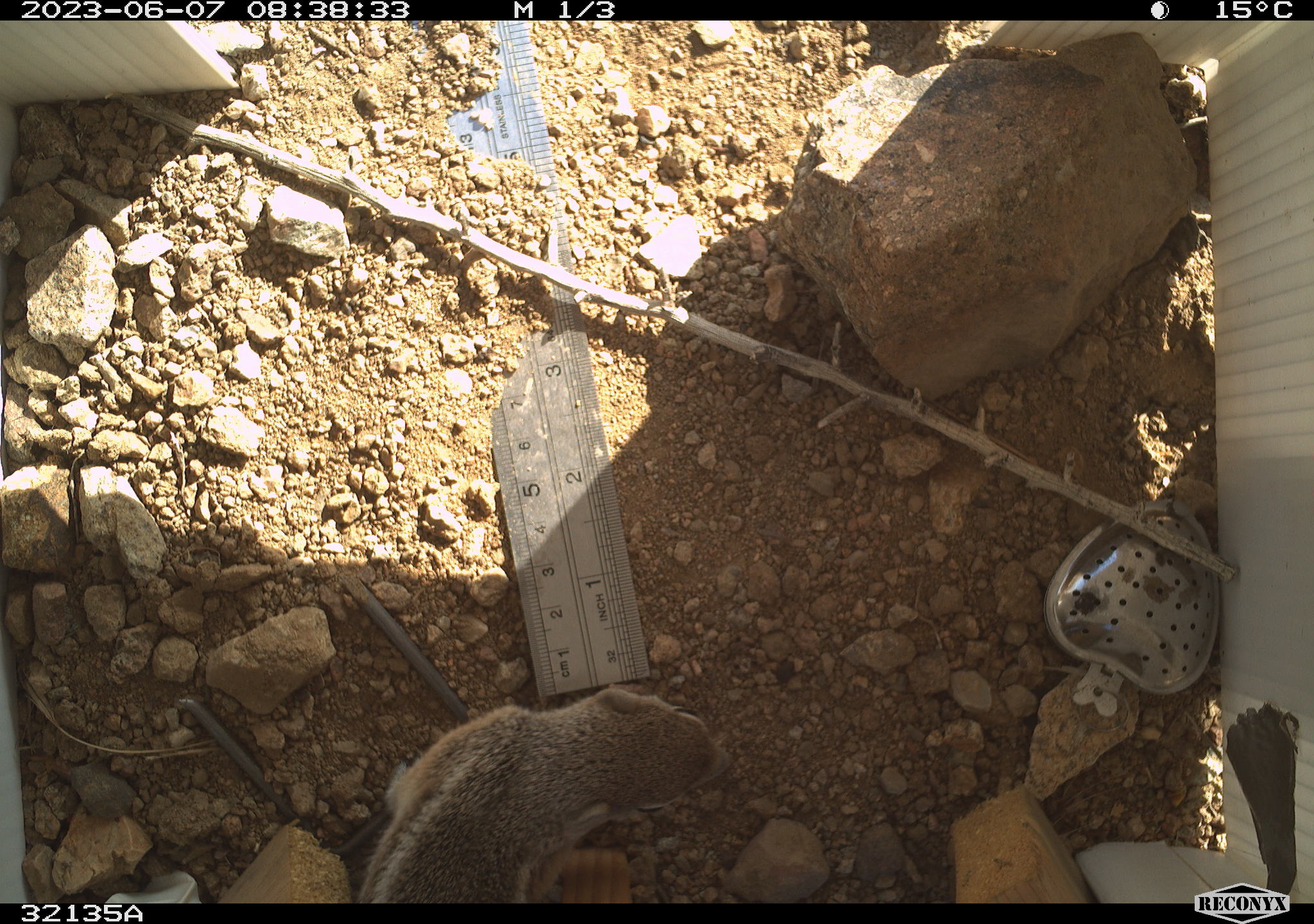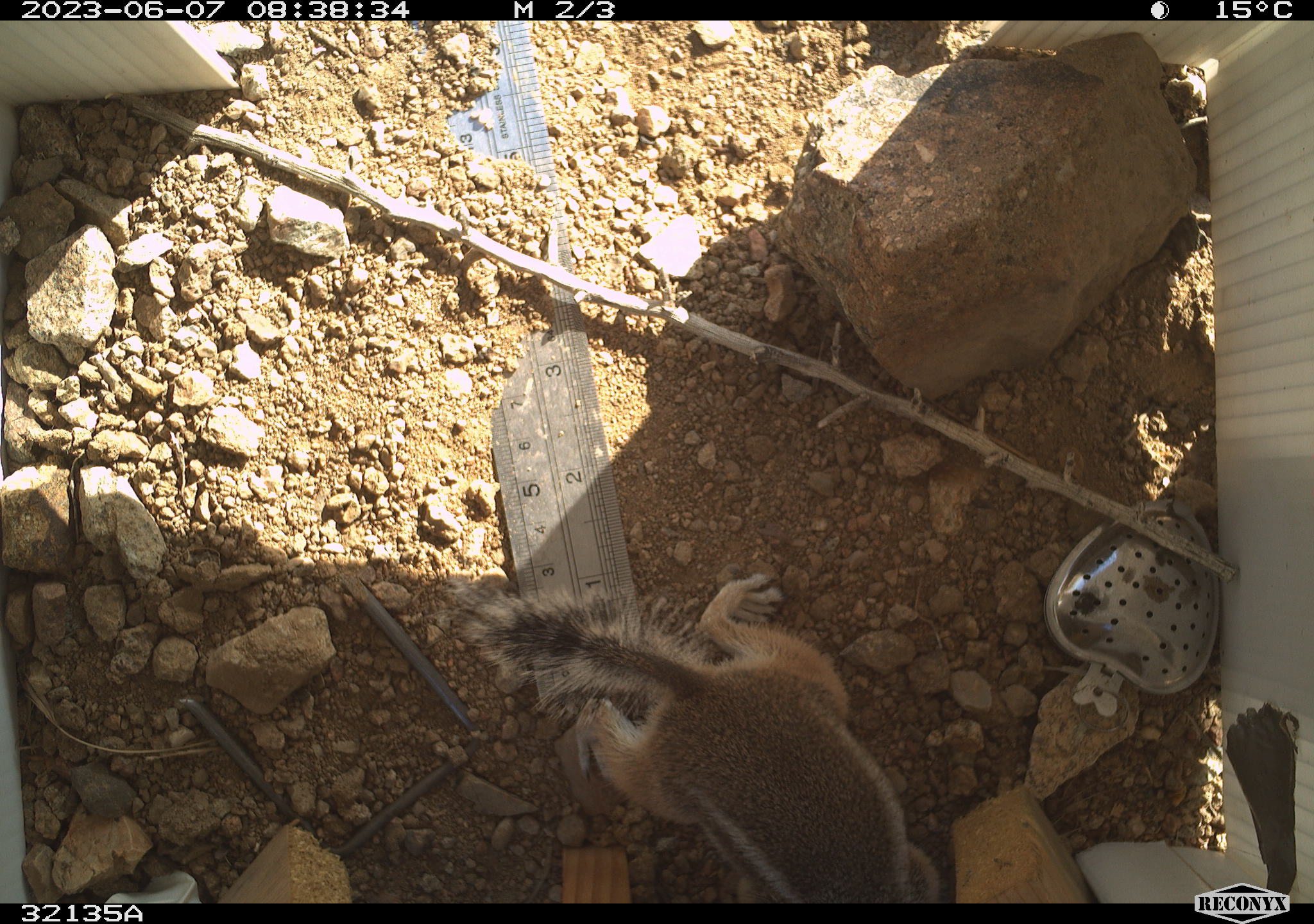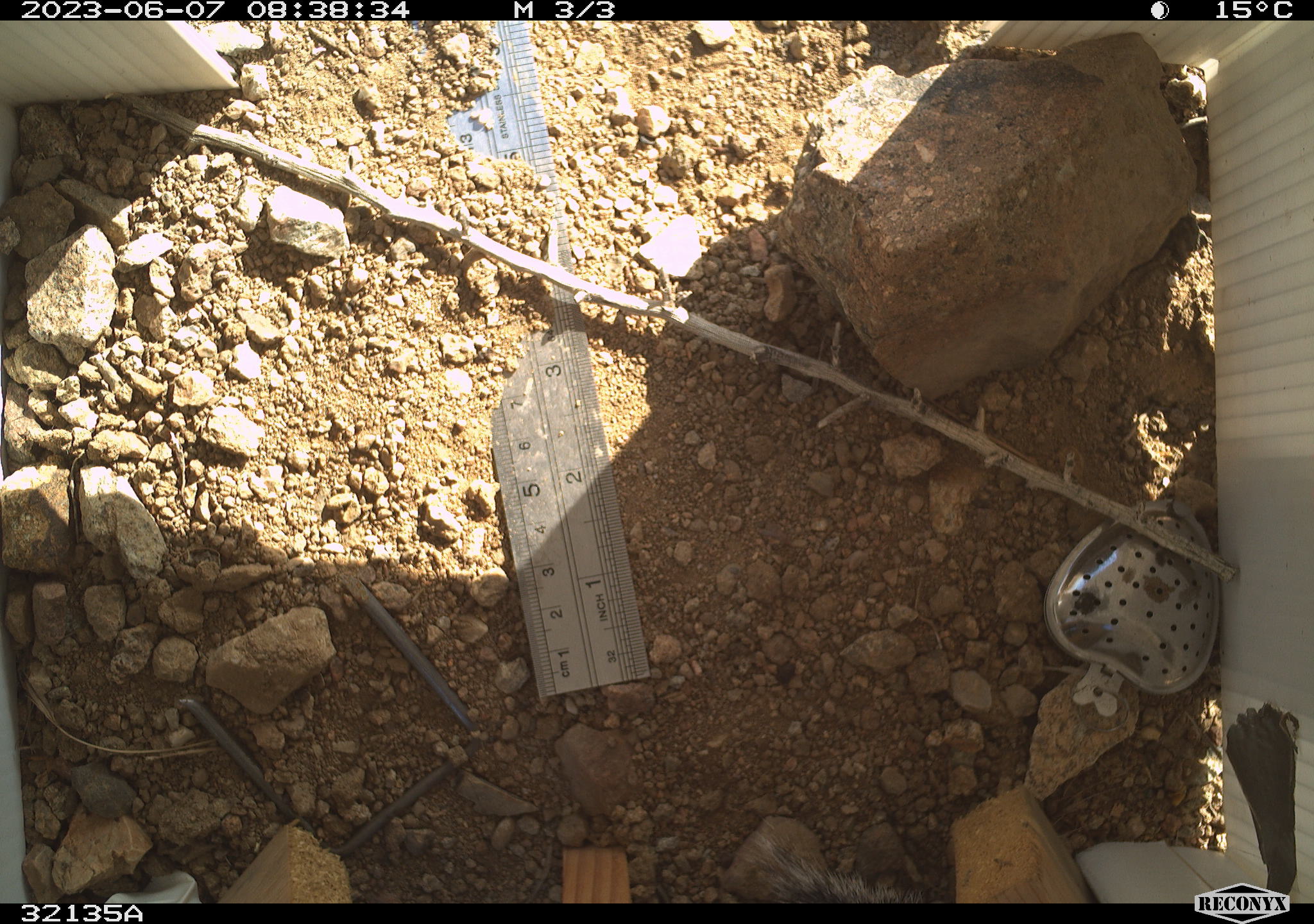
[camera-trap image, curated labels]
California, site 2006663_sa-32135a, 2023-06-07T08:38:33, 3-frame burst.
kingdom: Animalia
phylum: Chordata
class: Mammalia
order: Rodentia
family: Sciuridae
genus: Ammospermophilus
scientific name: Ammospermophilus leucurus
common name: white-tailed antelope squirrel